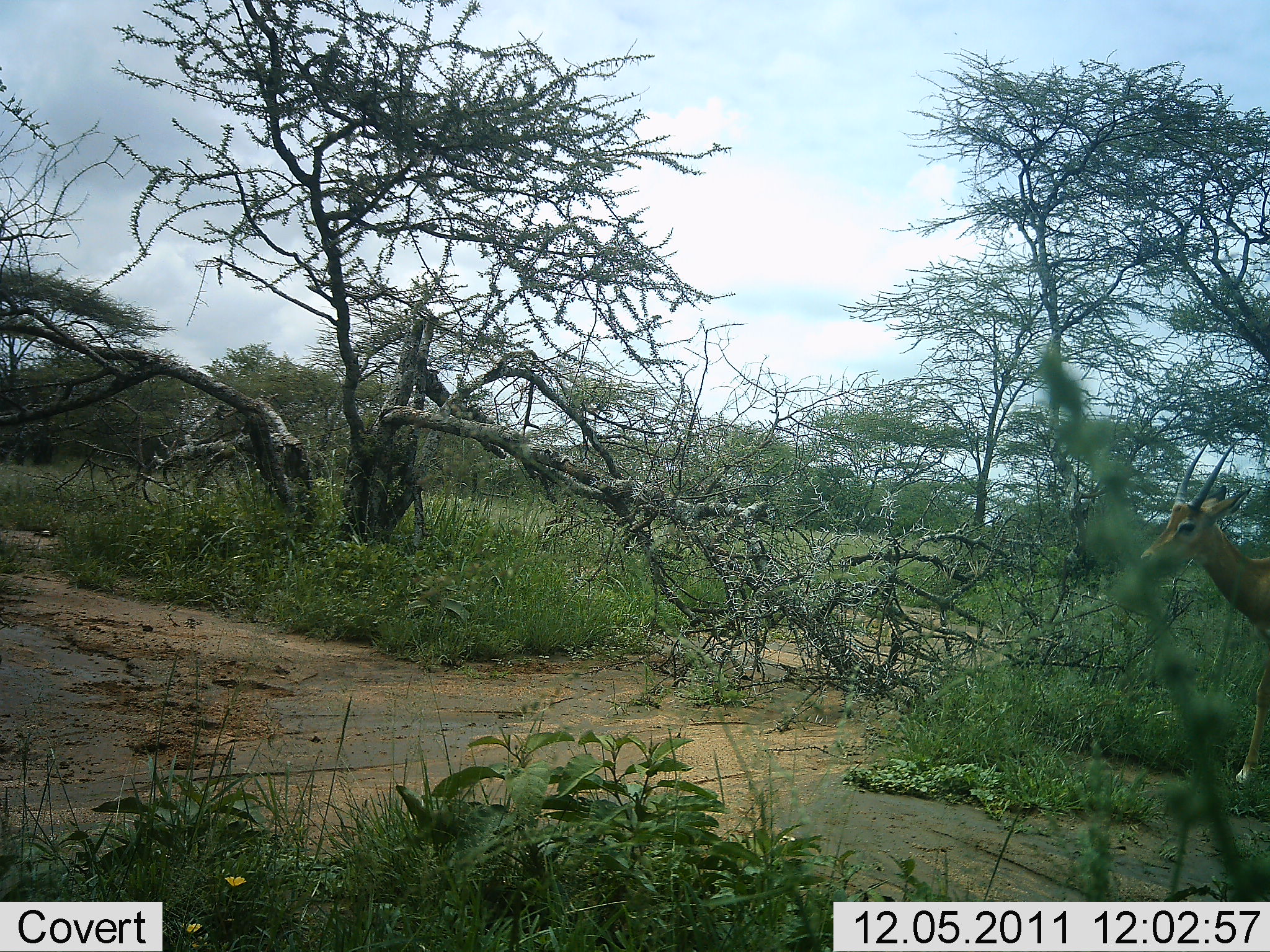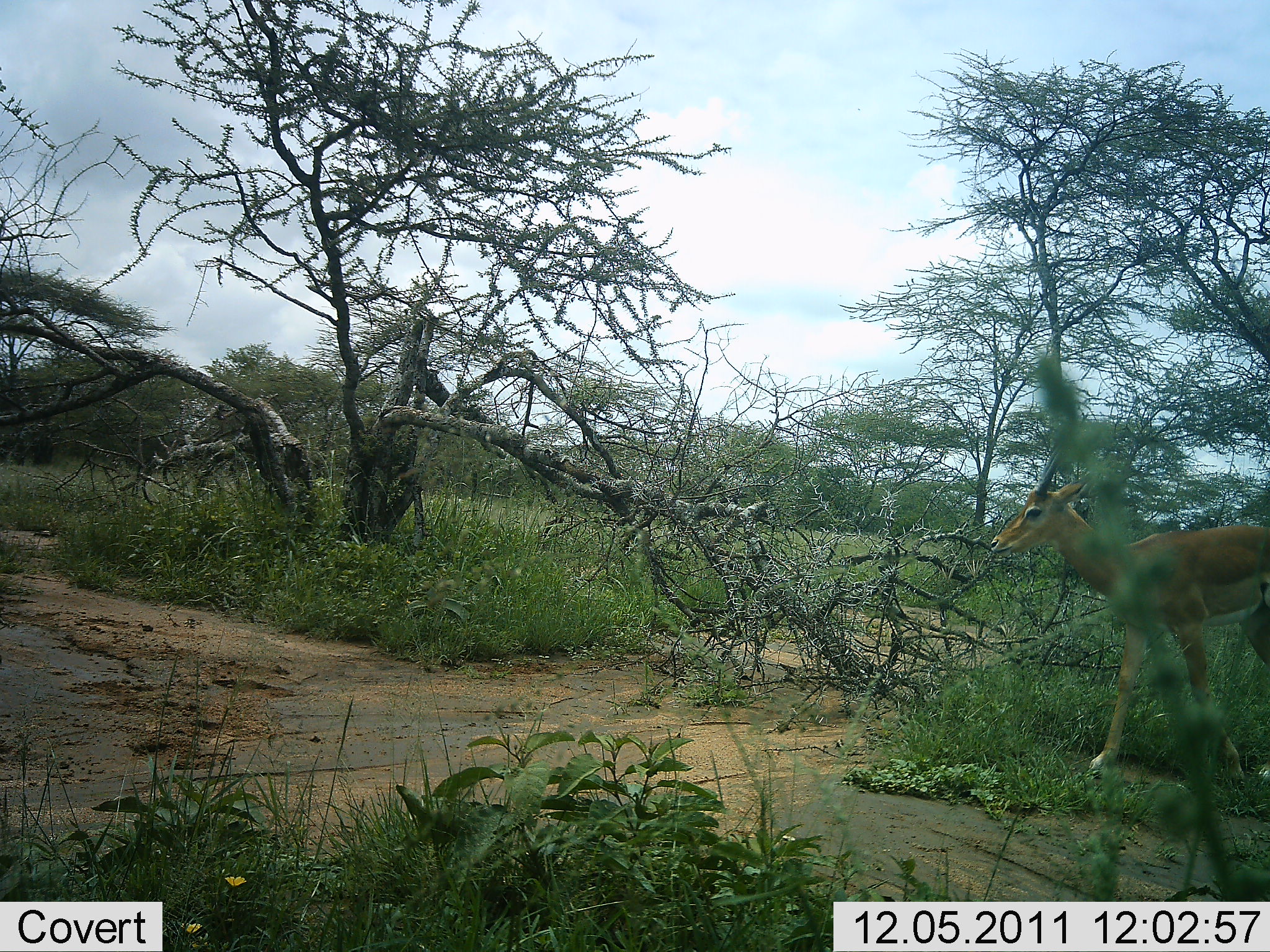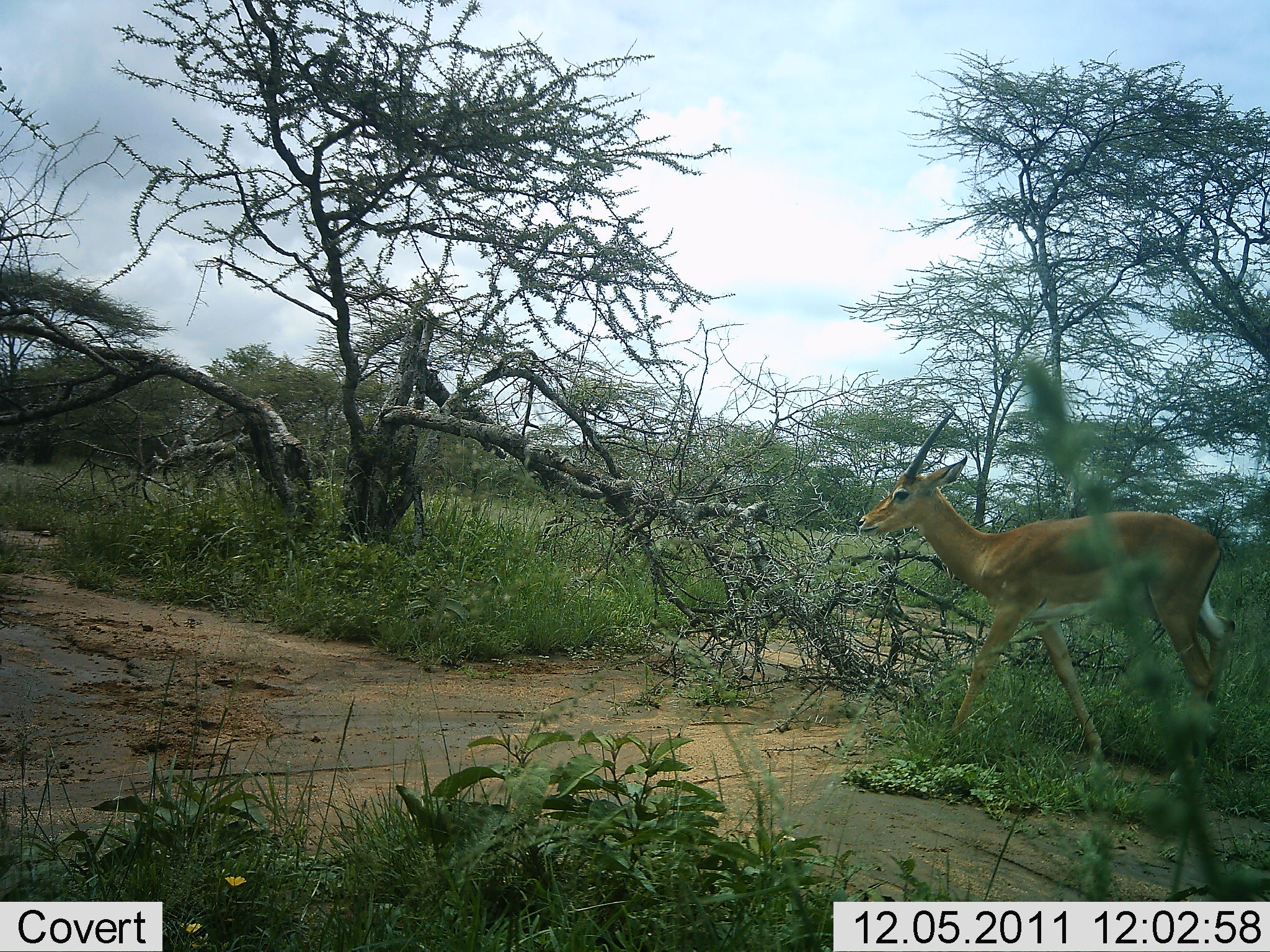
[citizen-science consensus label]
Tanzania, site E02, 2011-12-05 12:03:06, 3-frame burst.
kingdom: Animalia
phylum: Chordata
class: Mammalia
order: Artiodactyla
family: Bovidae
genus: Nanger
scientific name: Nanger granti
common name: grant's gazelle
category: gazellegrants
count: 1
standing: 18%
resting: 0%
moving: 91%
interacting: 0%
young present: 0%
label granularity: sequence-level